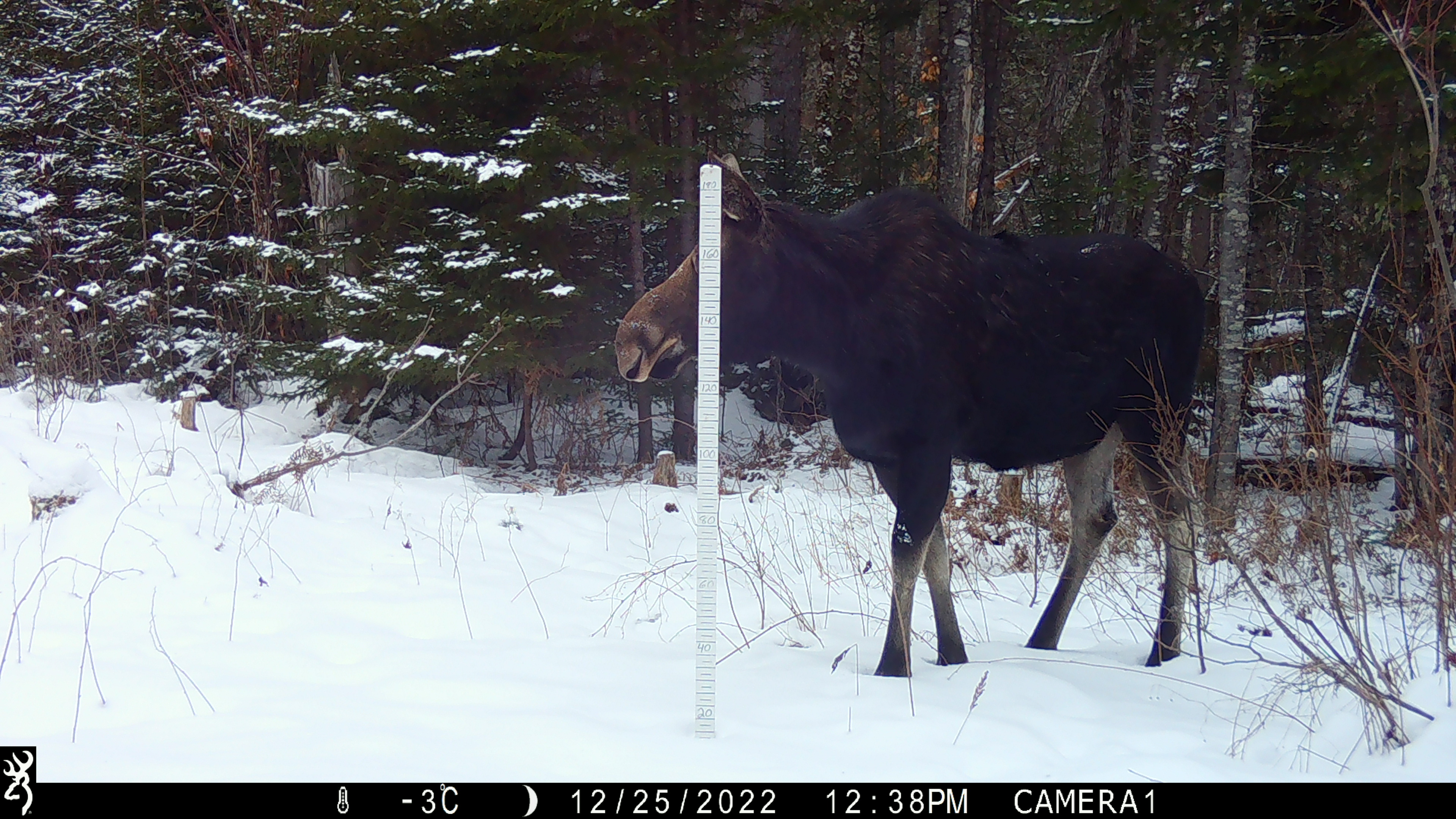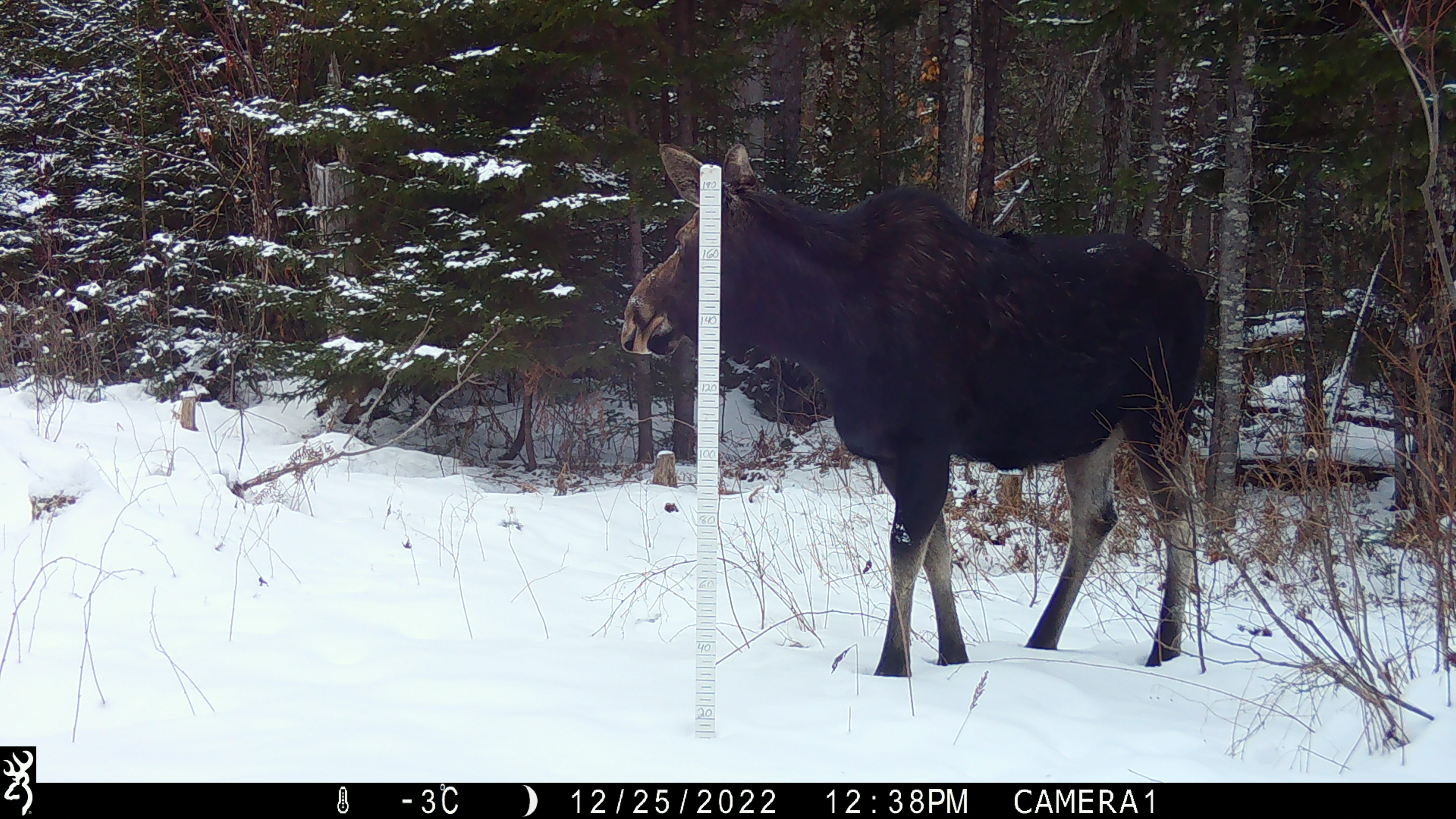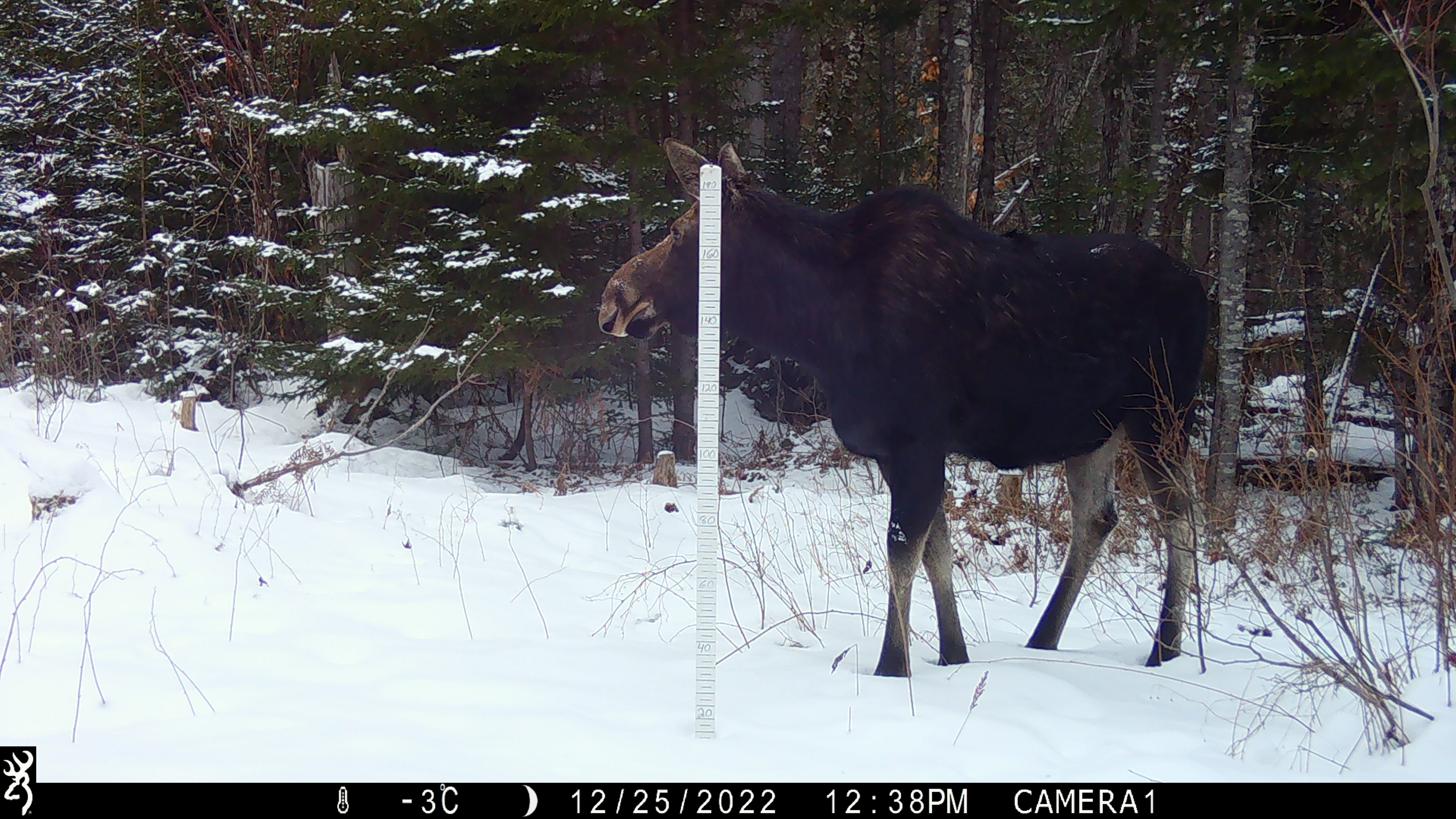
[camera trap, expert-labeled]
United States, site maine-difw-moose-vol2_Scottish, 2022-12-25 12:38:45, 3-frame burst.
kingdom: Animalia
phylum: Chordata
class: Mammalia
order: Artiodactyla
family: Cervidae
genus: Alces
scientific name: Alces alces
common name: moose